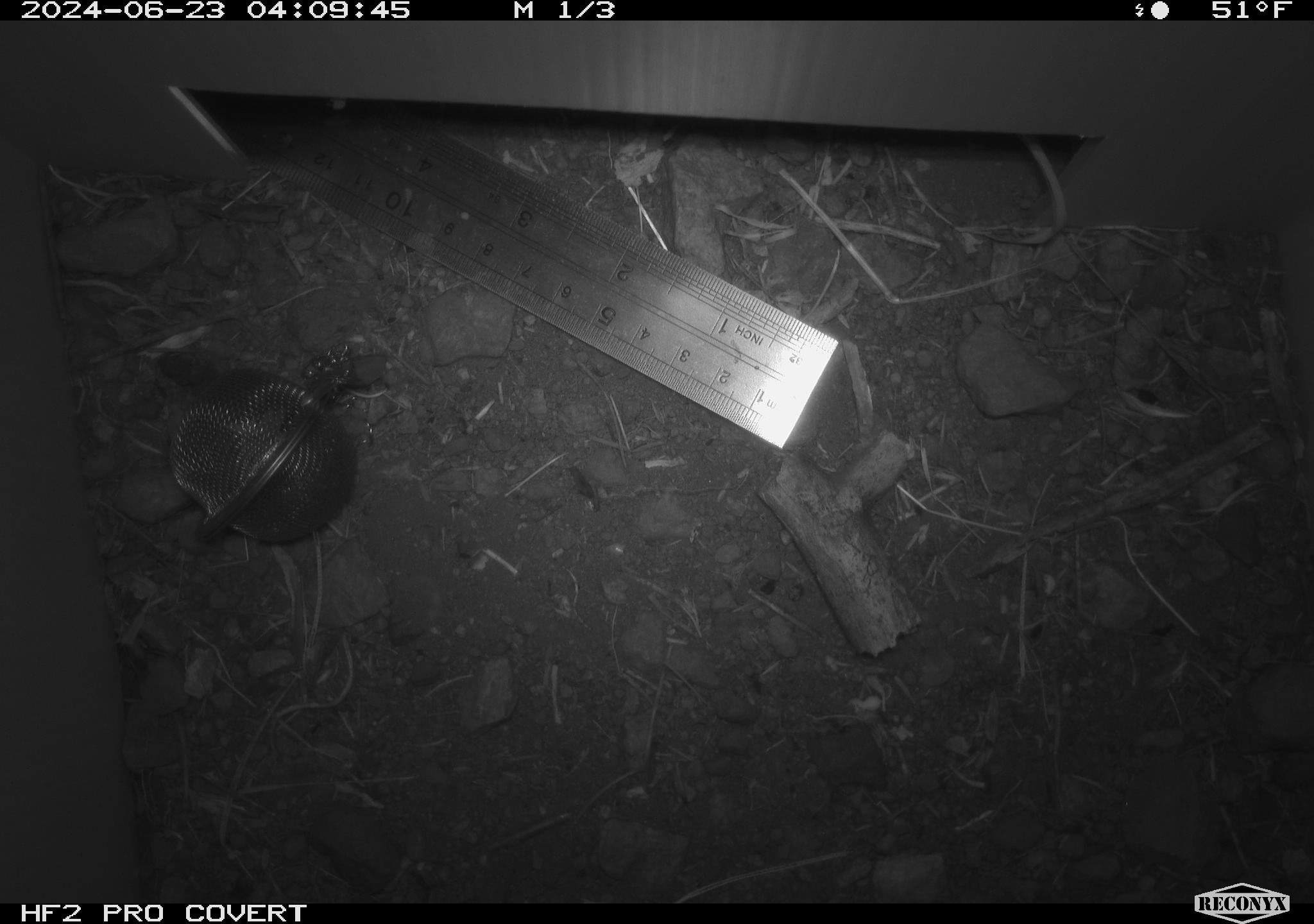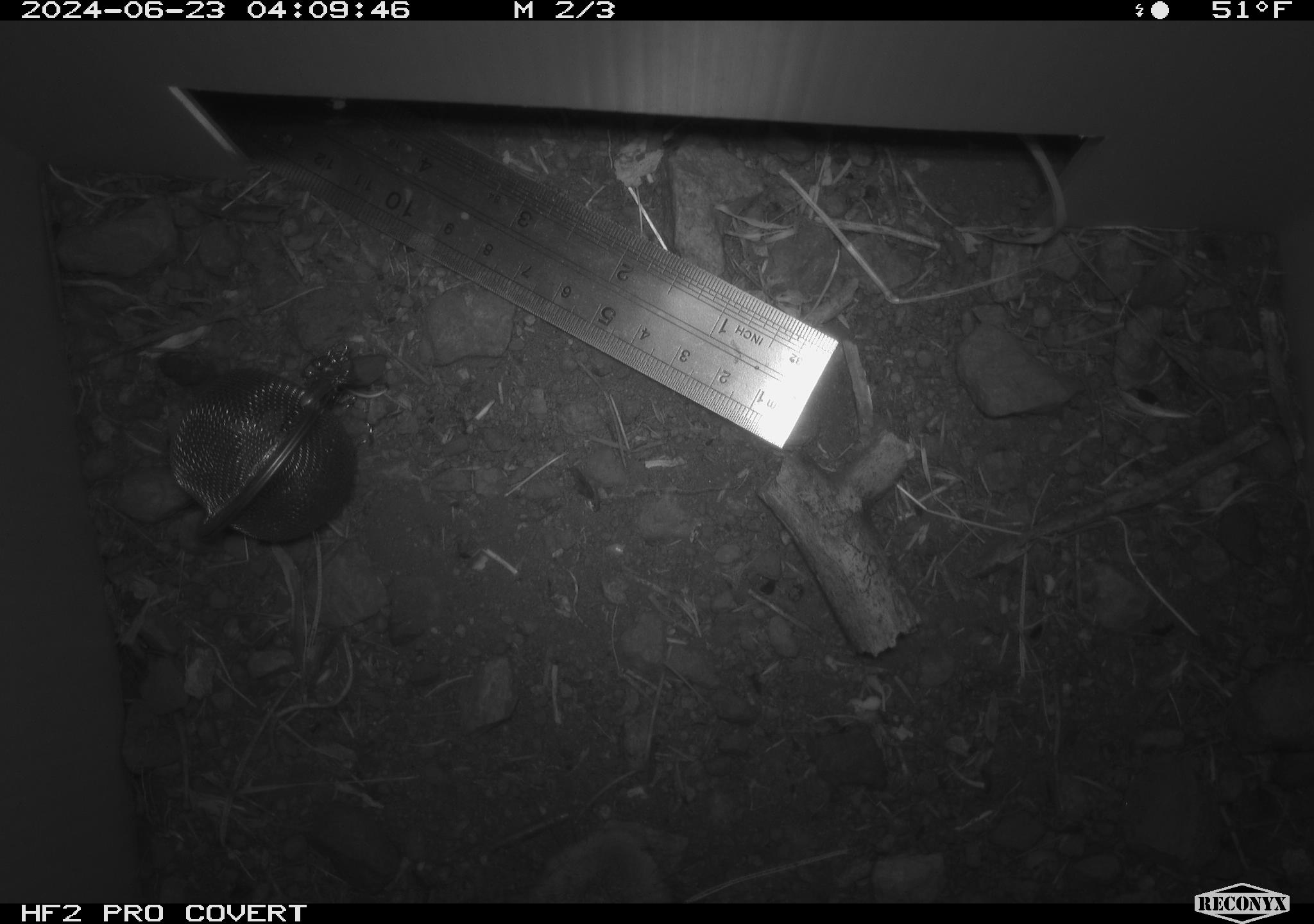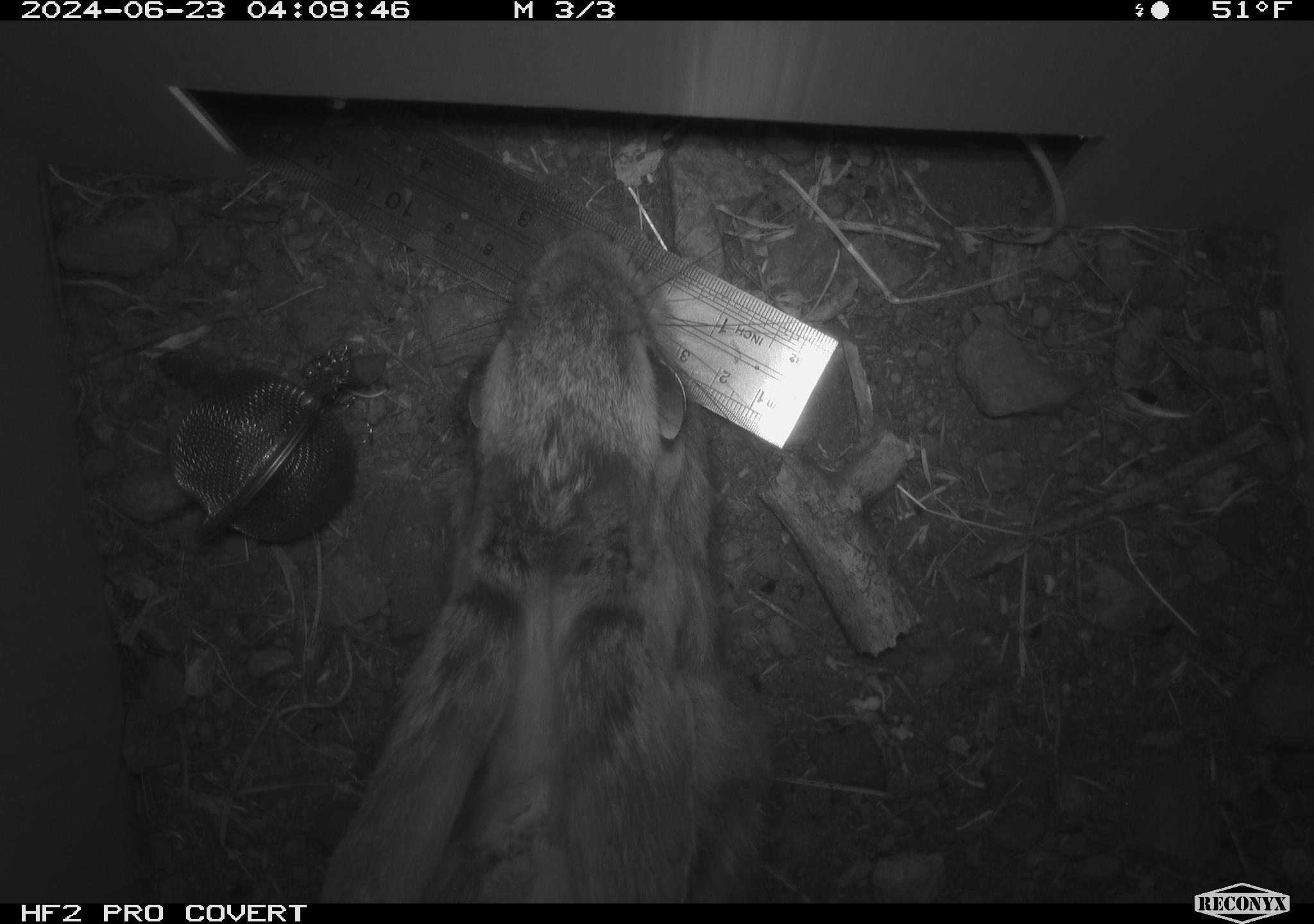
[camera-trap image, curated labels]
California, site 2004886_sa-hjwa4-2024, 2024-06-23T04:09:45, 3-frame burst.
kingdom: Animalia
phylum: Chordata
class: Mammalia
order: Lagomorpha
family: Leporidae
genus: Sylvilagus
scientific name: Sylvilagus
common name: cottontail rabbits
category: sylvilagus species